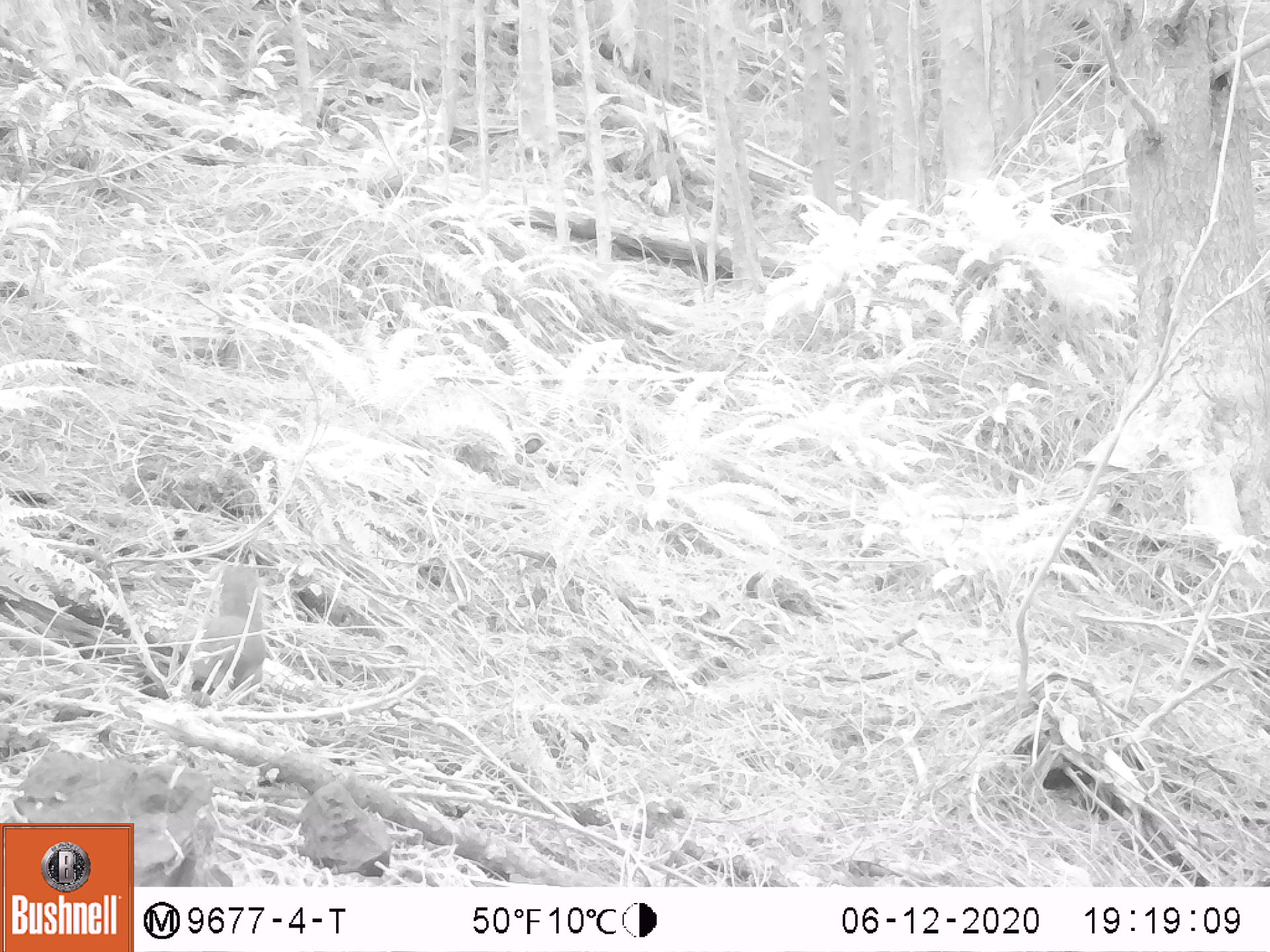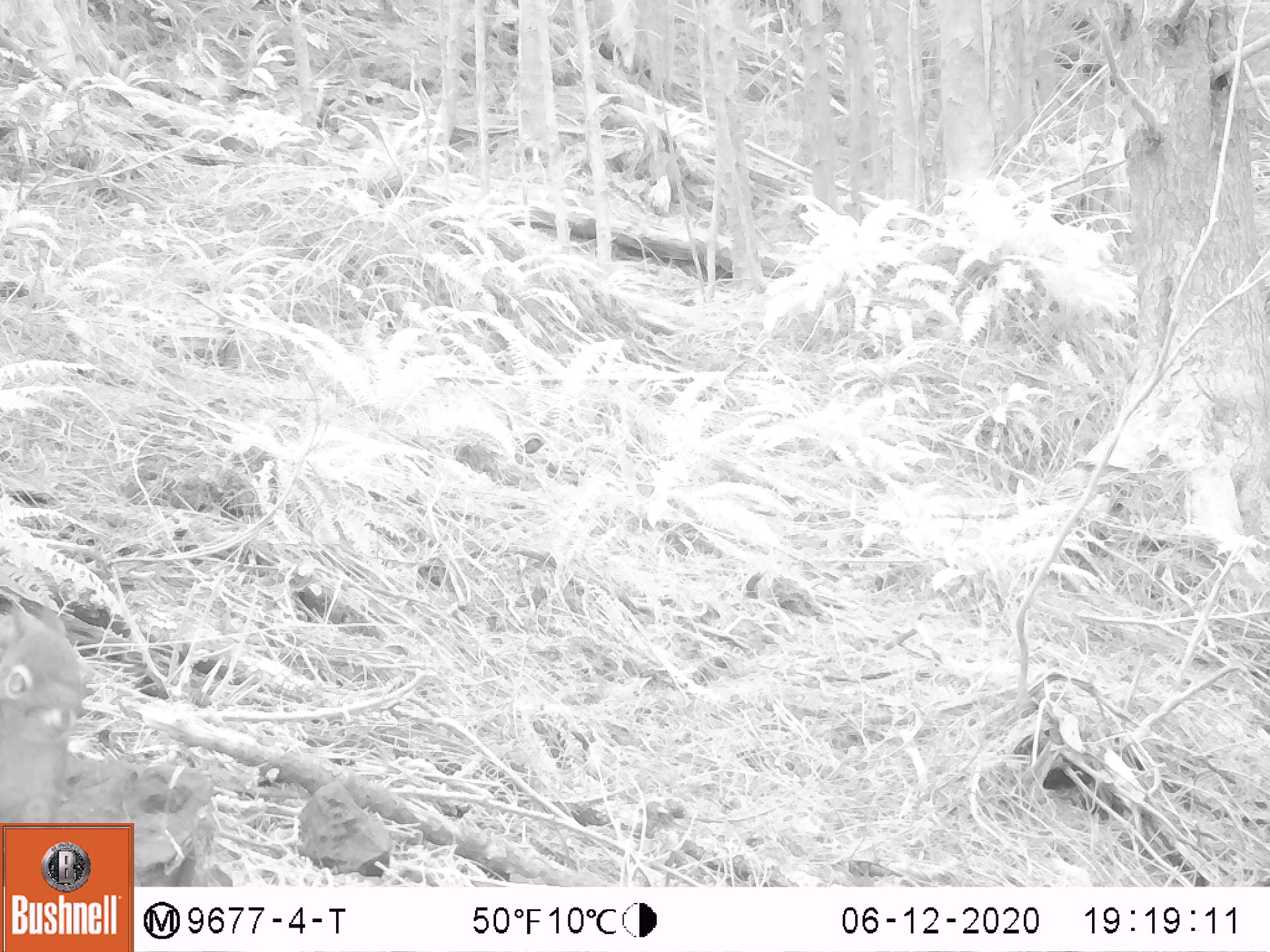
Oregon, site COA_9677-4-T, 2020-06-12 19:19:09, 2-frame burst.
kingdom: Animalia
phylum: Chordata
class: Mammalia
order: Rodentia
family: Sciuridae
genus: Tamiasciurus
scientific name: Tamiasciurus douglasii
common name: douglas squirrel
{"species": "douglas squirrel (Tamiasciurus douglasii)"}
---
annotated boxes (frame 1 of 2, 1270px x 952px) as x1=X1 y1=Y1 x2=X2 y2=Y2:
douglas squirrel: x1=175 y1=559 x2=272 y2=704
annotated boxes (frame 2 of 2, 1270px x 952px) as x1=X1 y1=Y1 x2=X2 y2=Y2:
douglas squirrel: x1=0 y1=599 x2=91 y2=820